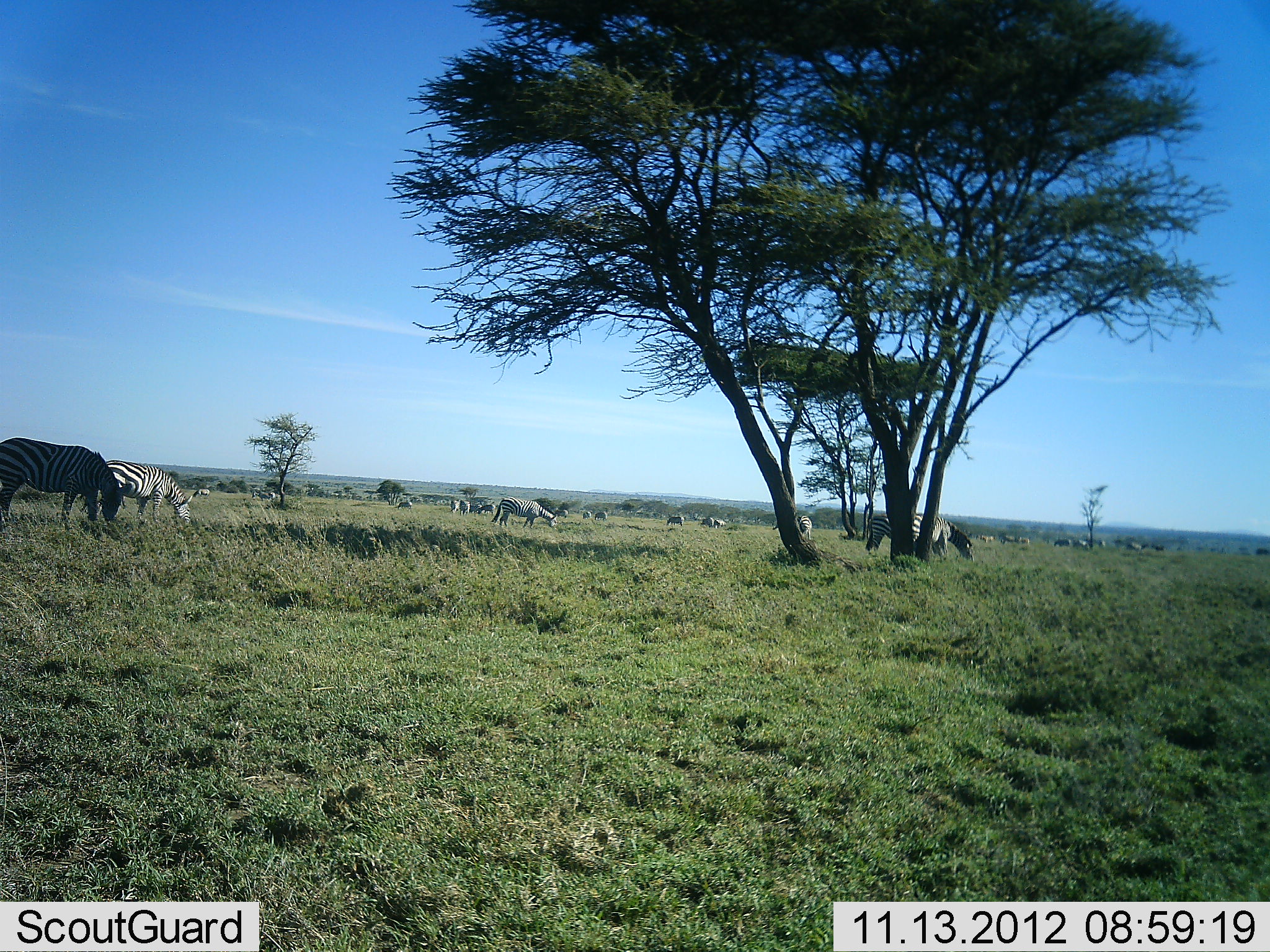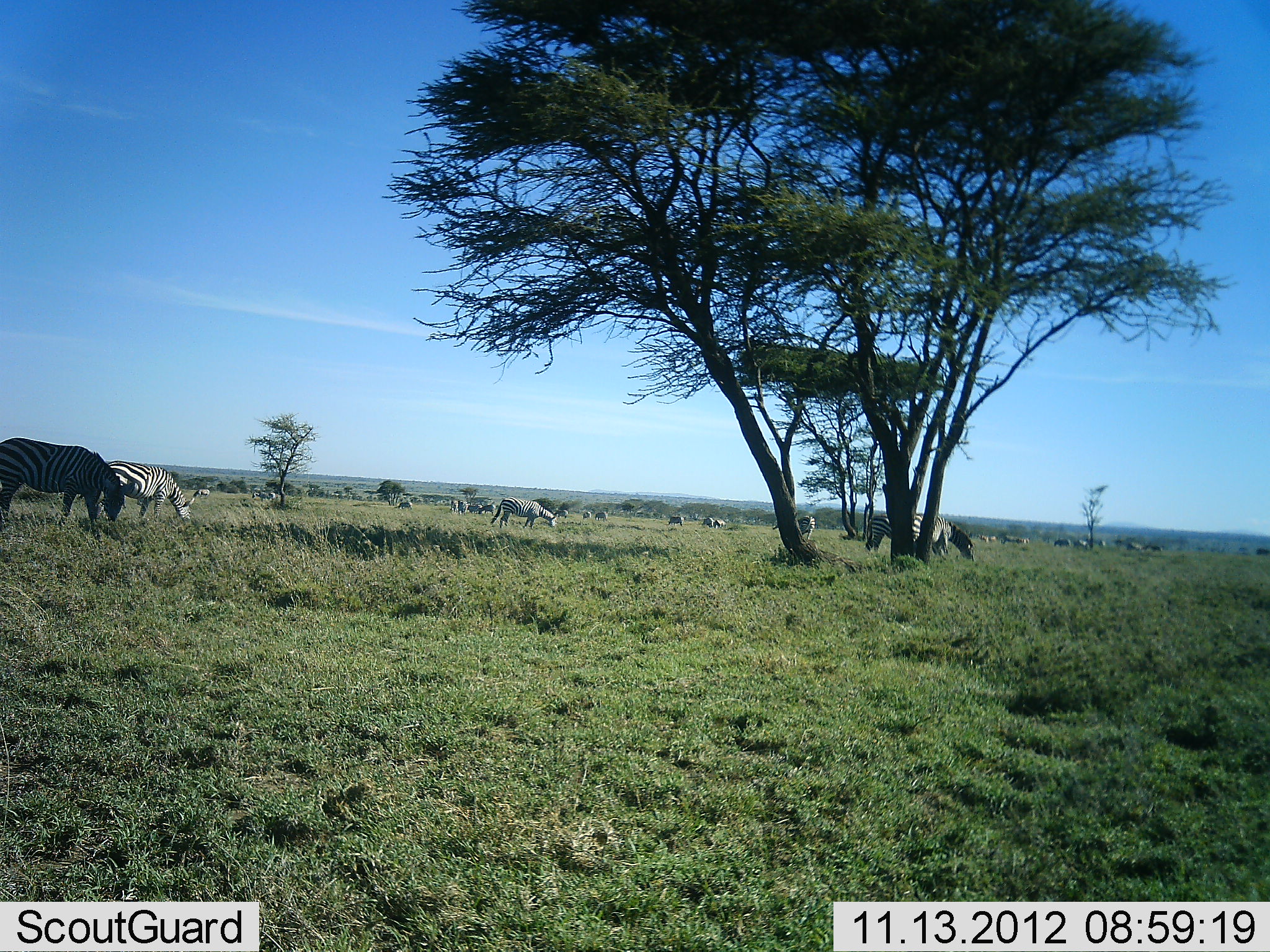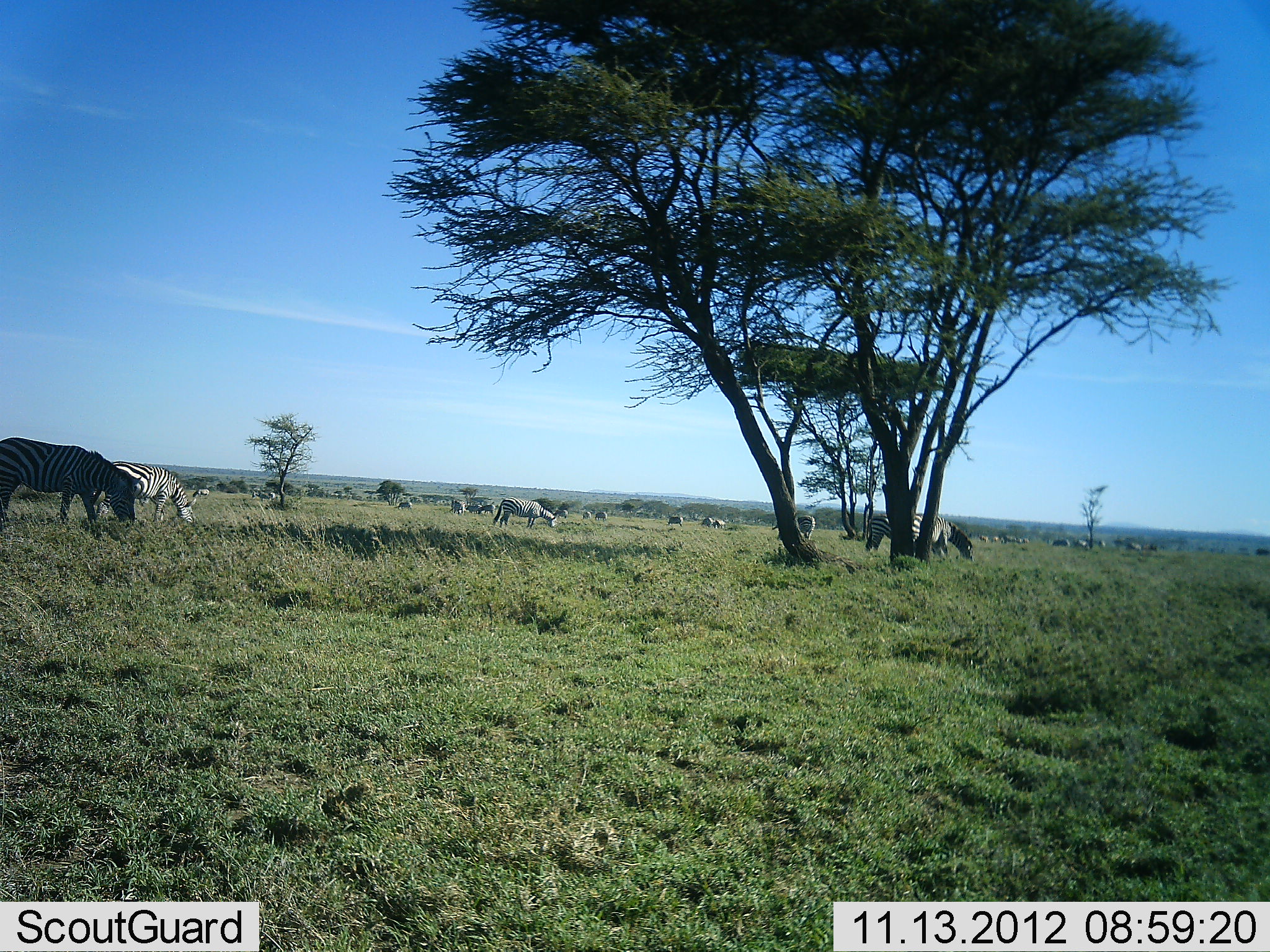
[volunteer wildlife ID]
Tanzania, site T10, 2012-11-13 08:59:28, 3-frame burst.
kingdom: Animalia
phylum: Chordata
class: Mammalia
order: Perissodactyla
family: Equidae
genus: Equus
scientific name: Equus quagga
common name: plains zebra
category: zebra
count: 11-50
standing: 60%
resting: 0%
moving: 10%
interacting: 0%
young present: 0%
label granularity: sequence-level